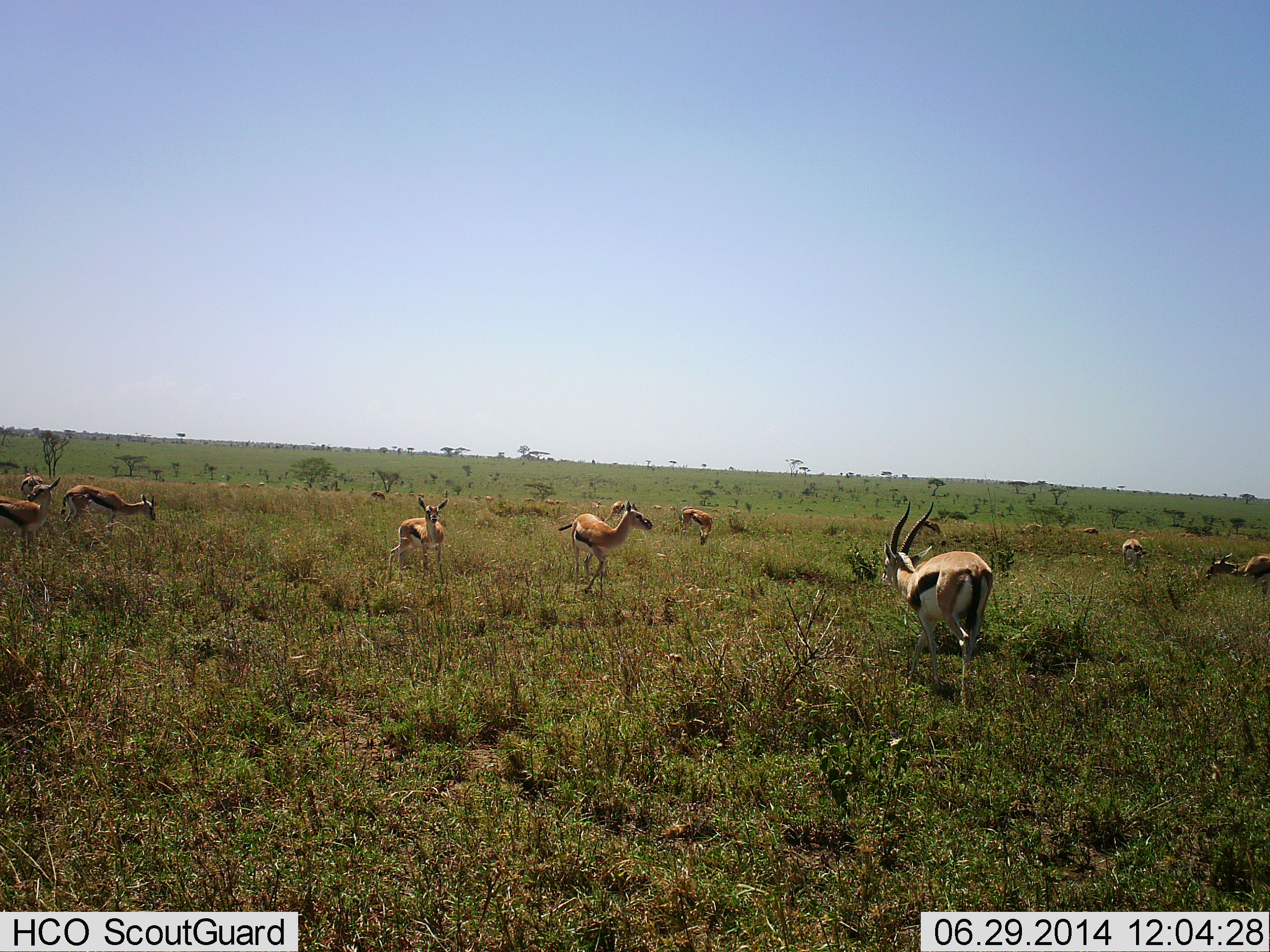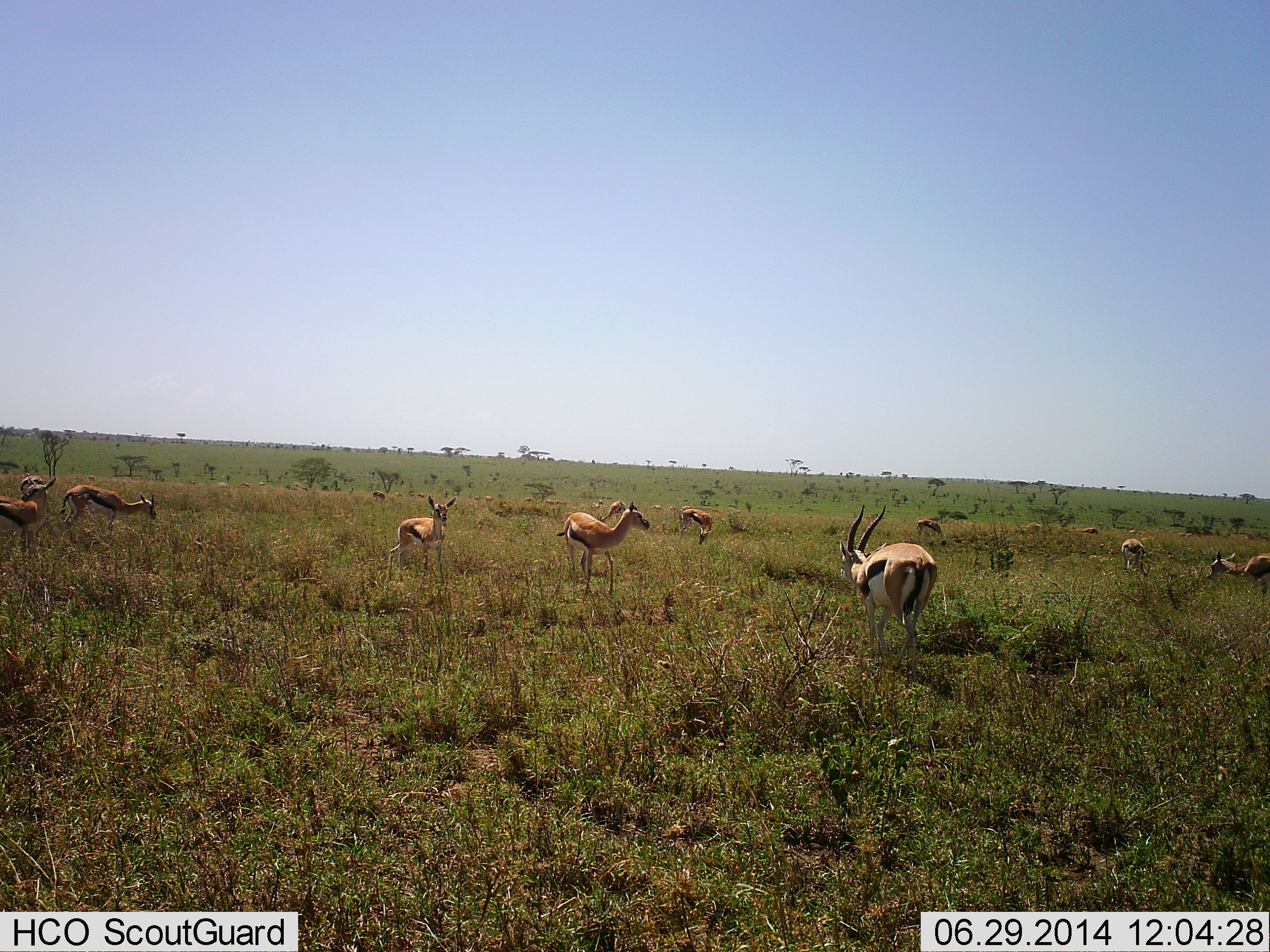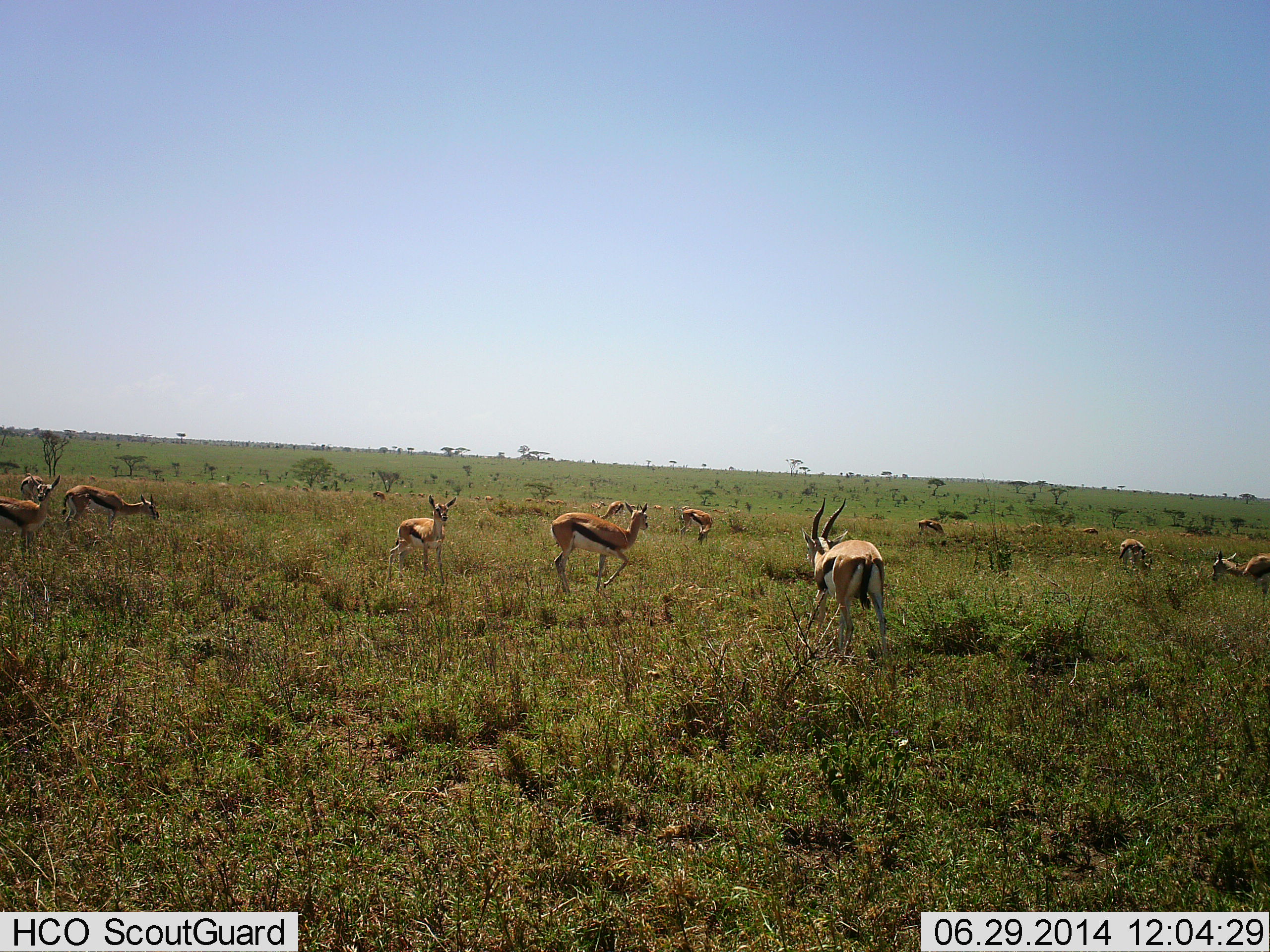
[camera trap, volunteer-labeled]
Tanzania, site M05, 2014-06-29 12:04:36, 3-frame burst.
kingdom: Animalia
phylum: Chordata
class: Mammalia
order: Artiodactyla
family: Bovidae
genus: Eudorcas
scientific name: Eudorcas thomsonii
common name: thomson's gazelle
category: gazellethomsons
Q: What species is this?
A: Gazellethomsons (thomson's gazelle) (Eudorcas thomsonii).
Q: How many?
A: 11-50.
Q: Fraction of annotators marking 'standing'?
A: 80%.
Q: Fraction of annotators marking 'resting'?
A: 0%.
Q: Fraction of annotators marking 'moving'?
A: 60%.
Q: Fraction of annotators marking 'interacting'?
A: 10%.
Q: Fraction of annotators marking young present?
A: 0%.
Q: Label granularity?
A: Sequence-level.